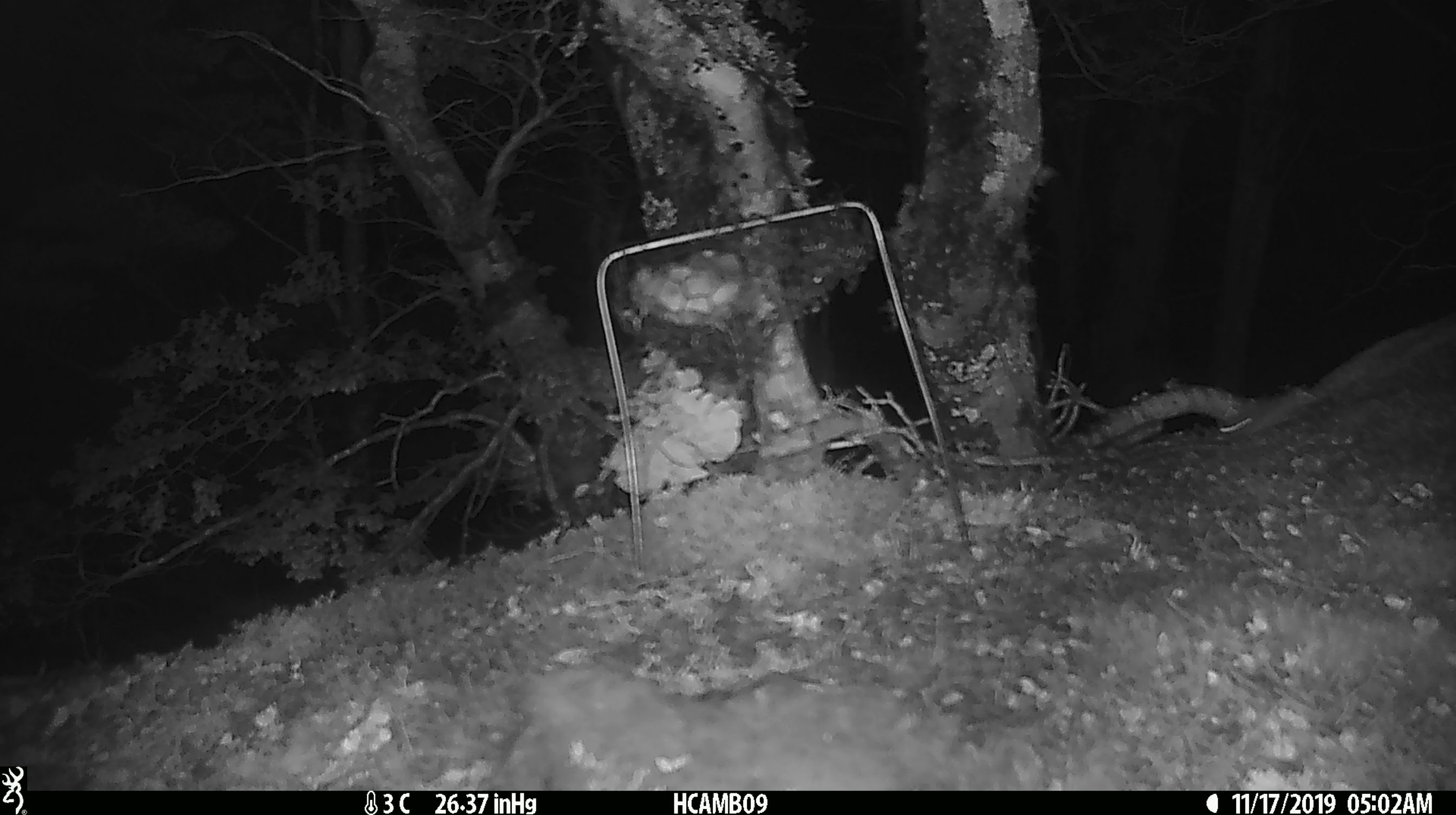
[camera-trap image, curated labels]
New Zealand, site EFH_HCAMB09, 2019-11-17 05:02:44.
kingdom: Animalia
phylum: Chordata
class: Mammalia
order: Rodentia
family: Muridae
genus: Mus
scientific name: Mus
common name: mouse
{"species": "mouse (Mus)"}